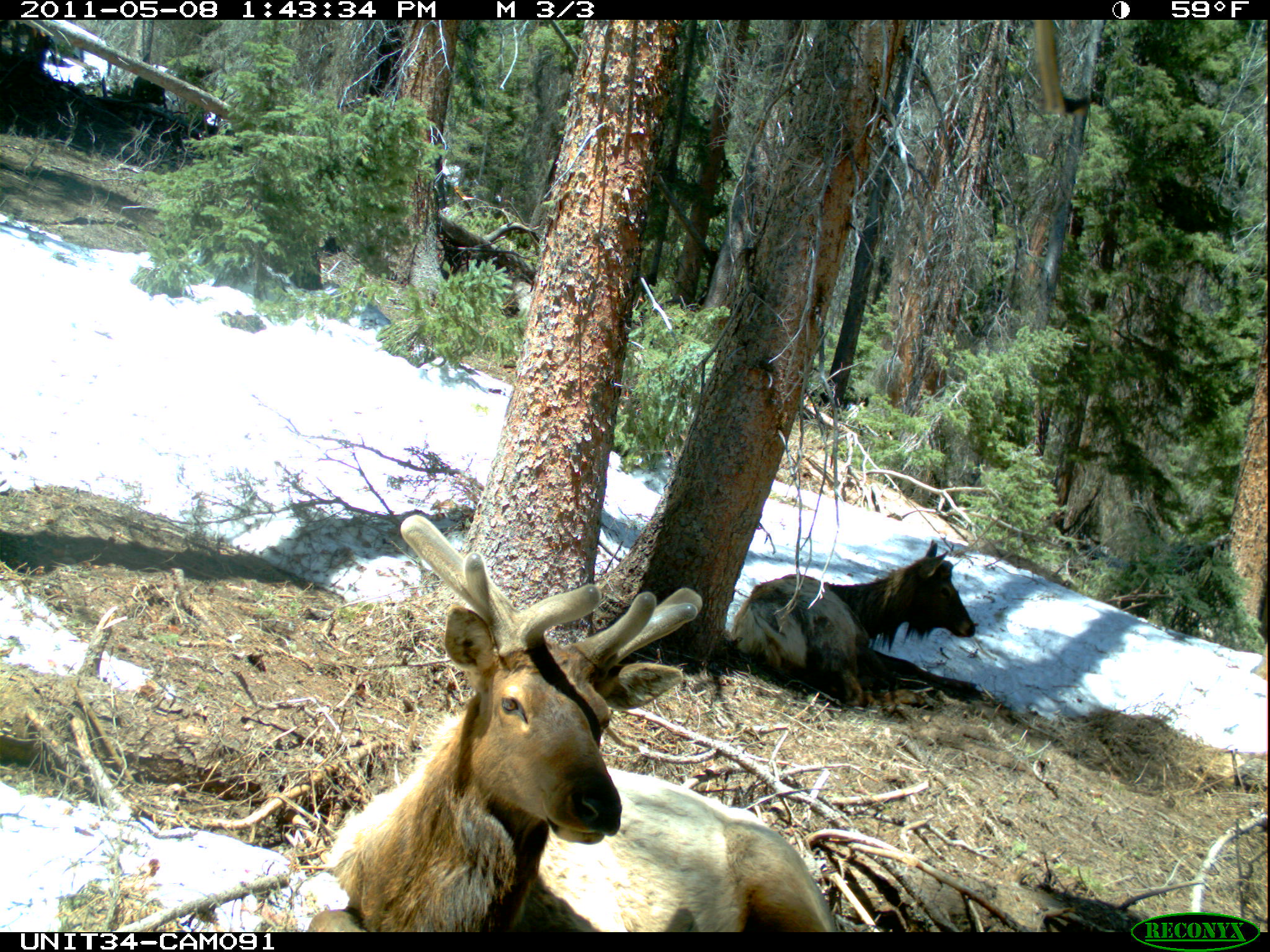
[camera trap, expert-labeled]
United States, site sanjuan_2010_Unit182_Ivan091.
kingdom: Animalia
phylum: Chordata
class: Mammalia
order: Artiodactyla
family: Cervidae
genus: Cervus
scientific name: Cervus elaphus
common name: red deer